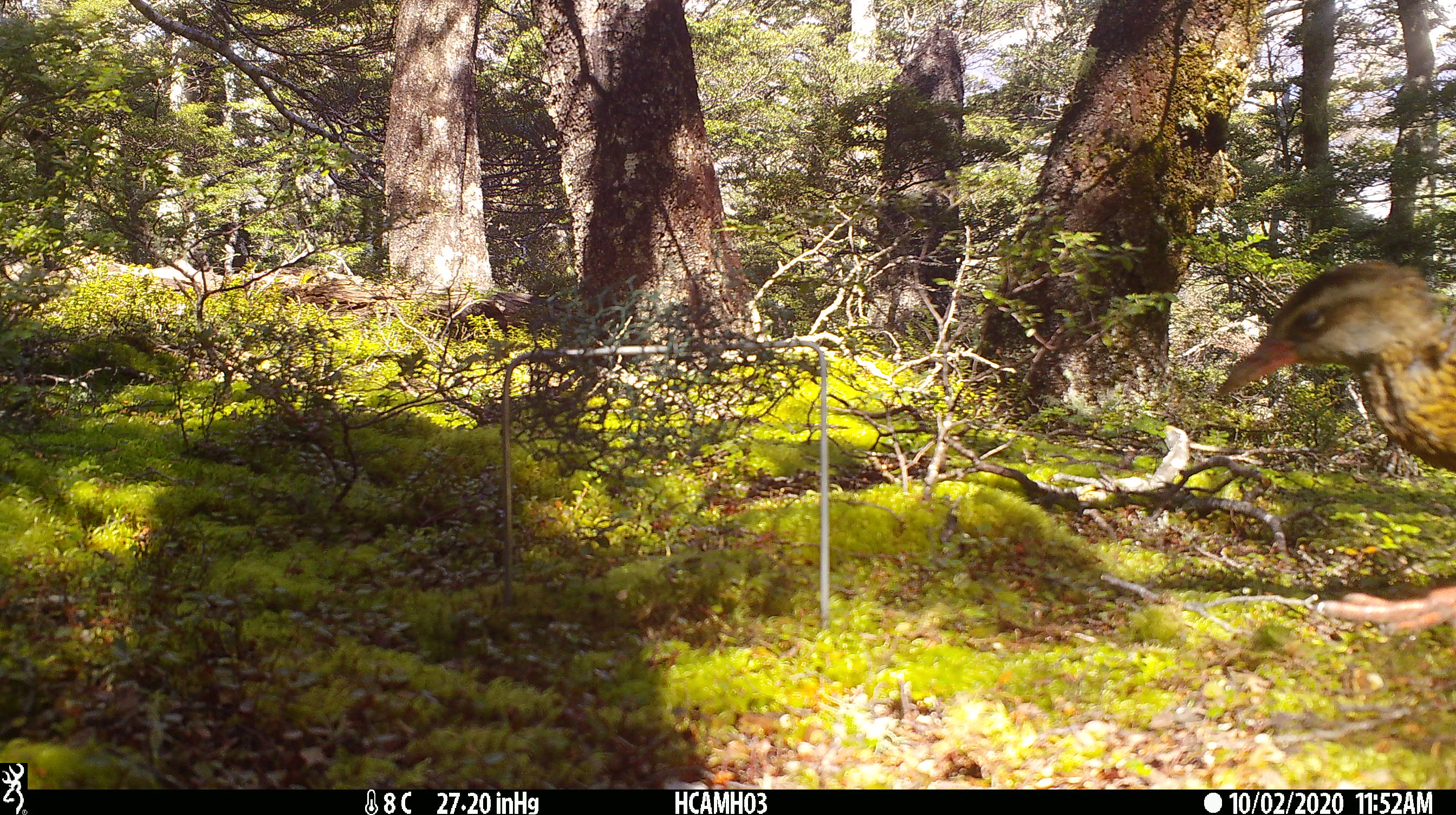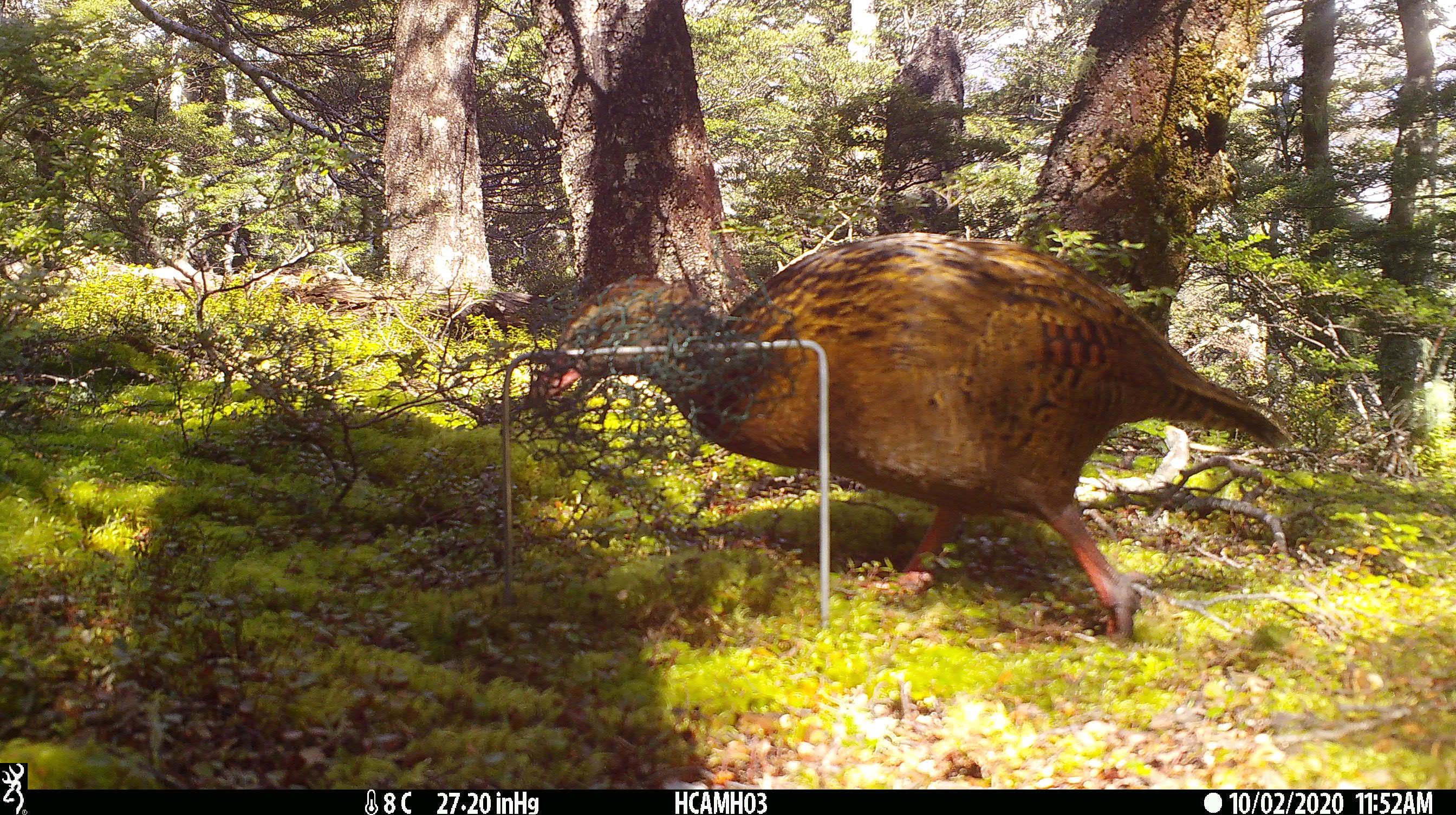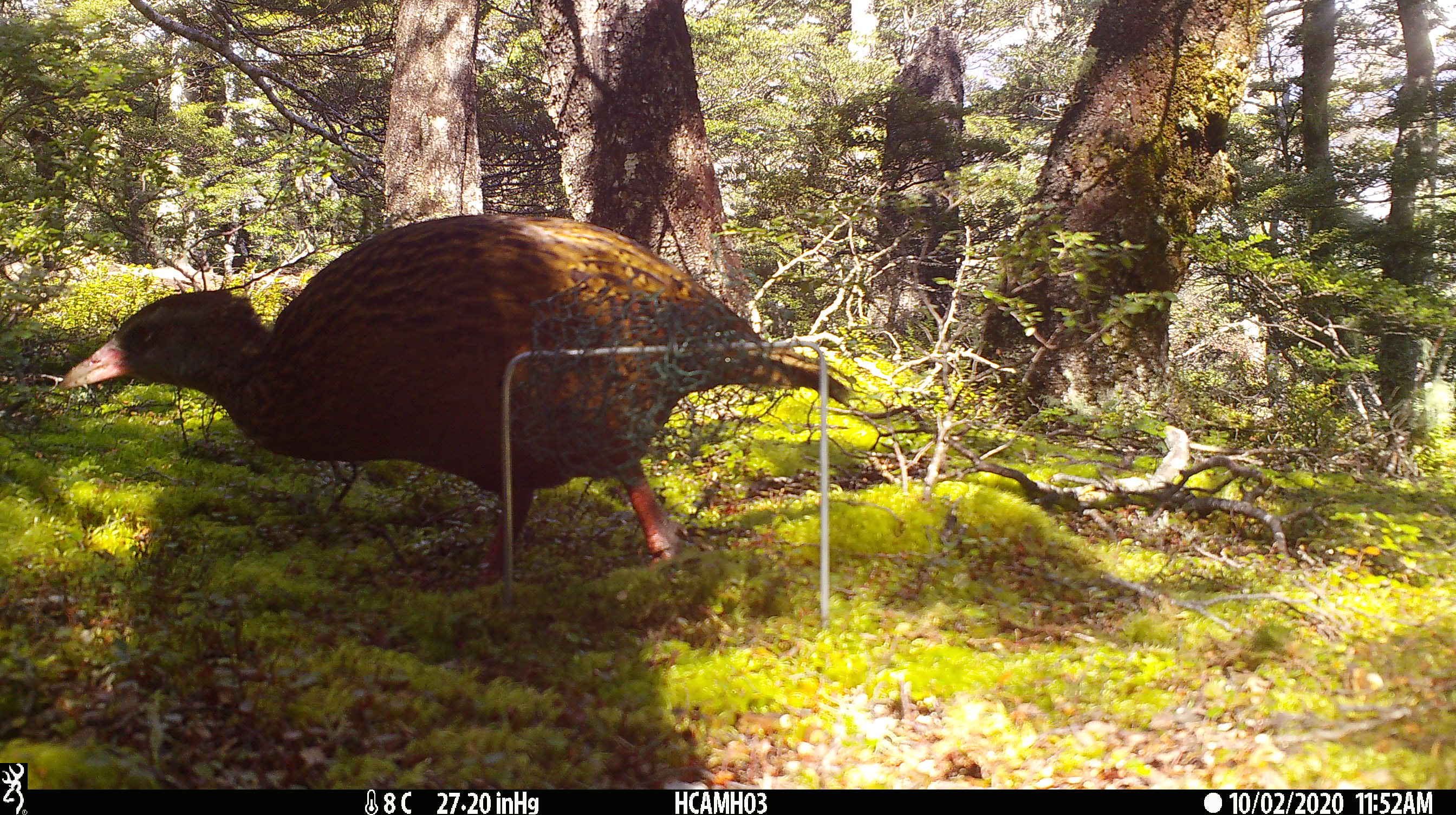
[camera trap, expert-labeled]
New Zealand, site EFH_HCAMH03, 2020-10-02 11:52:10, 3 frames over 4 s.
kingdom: Animalia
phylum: Chordata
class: Aves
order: Gruiformes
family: Rallidae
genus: Gallirallus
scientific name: Gallirallus australis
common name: weka